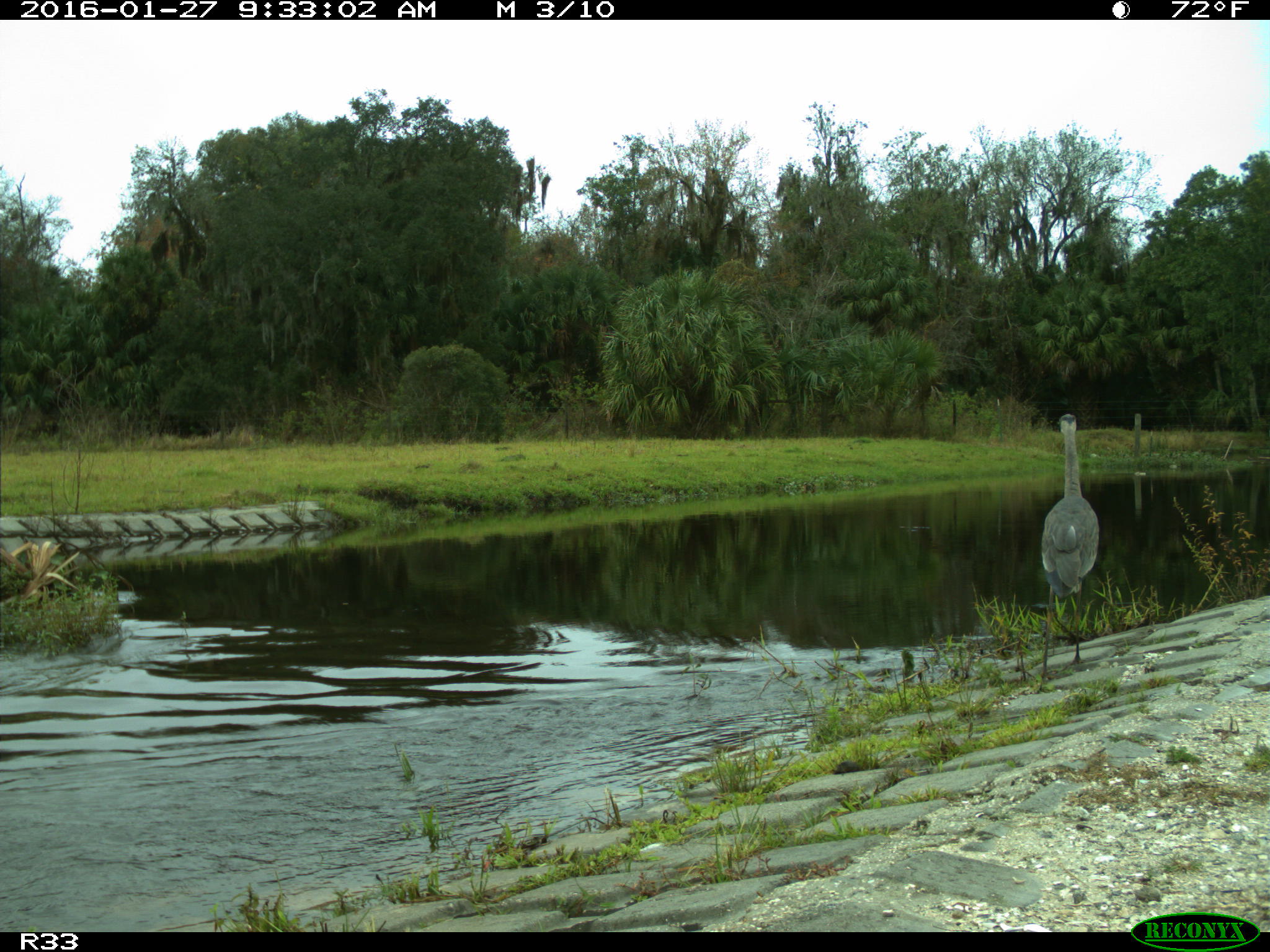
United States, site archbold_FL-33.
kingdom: Animalia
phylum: Chordata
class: Aves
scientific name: Aves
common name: birds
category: unidentified bird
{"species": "unidentified bird (birds) (Aves)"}